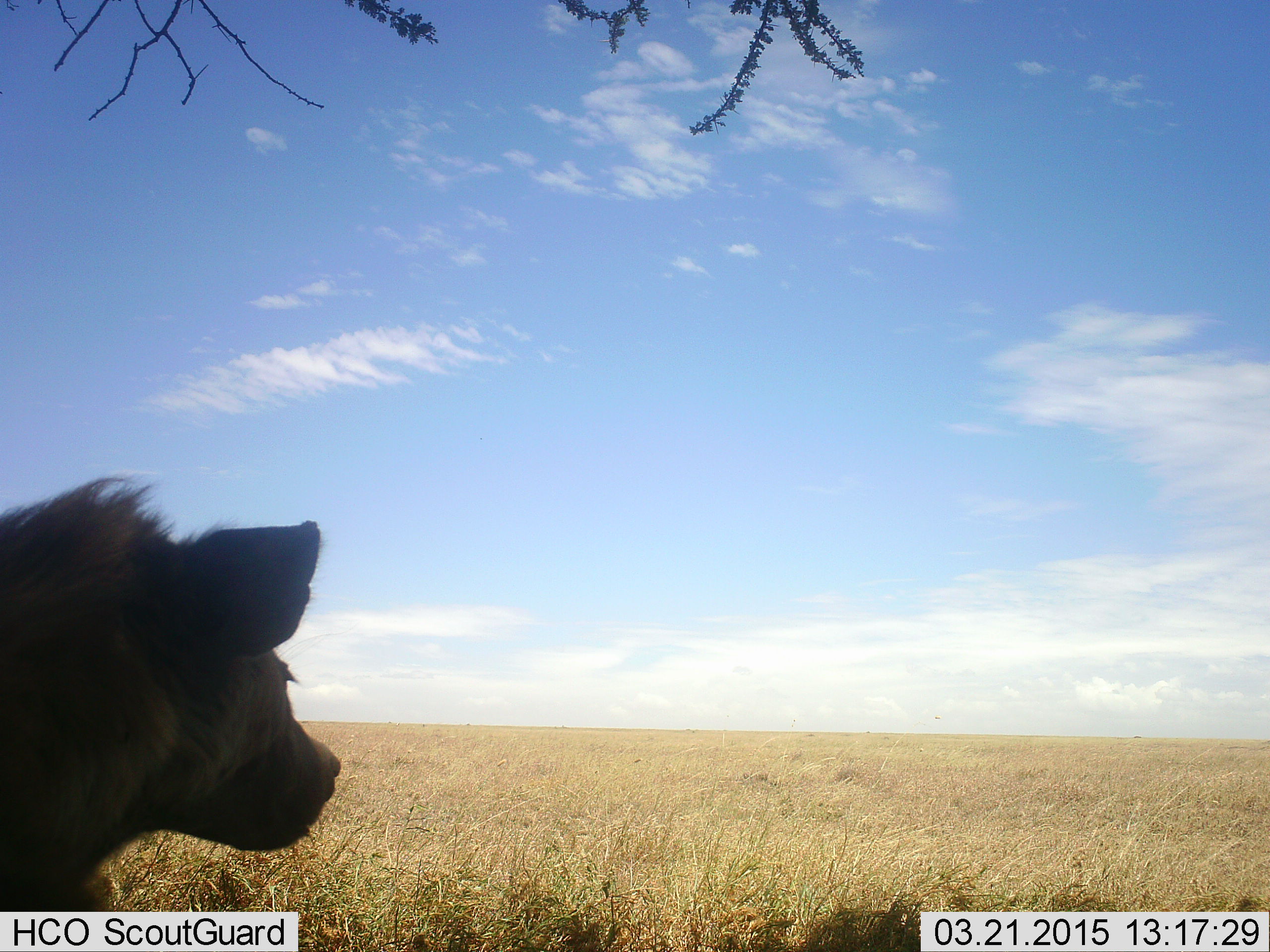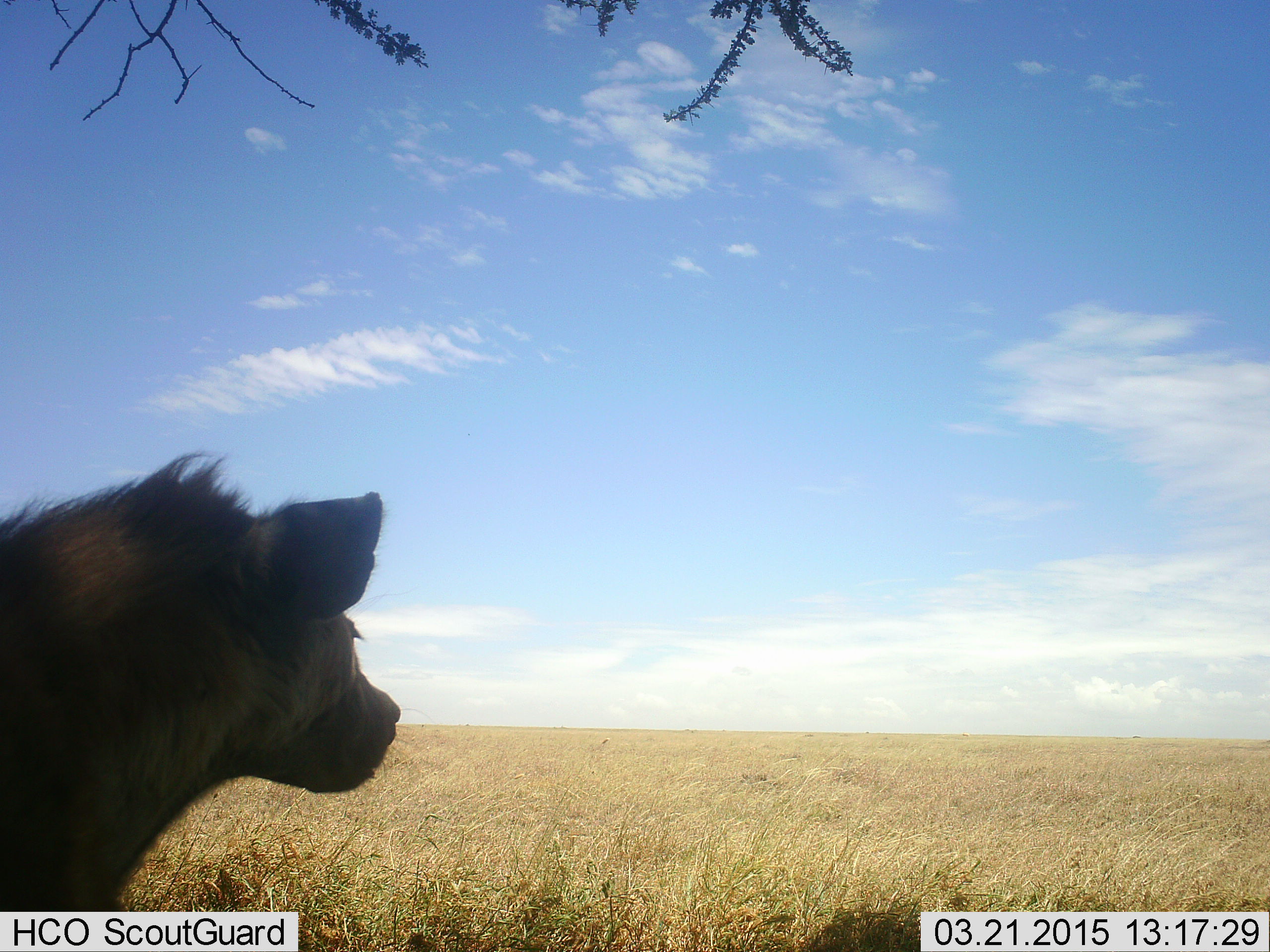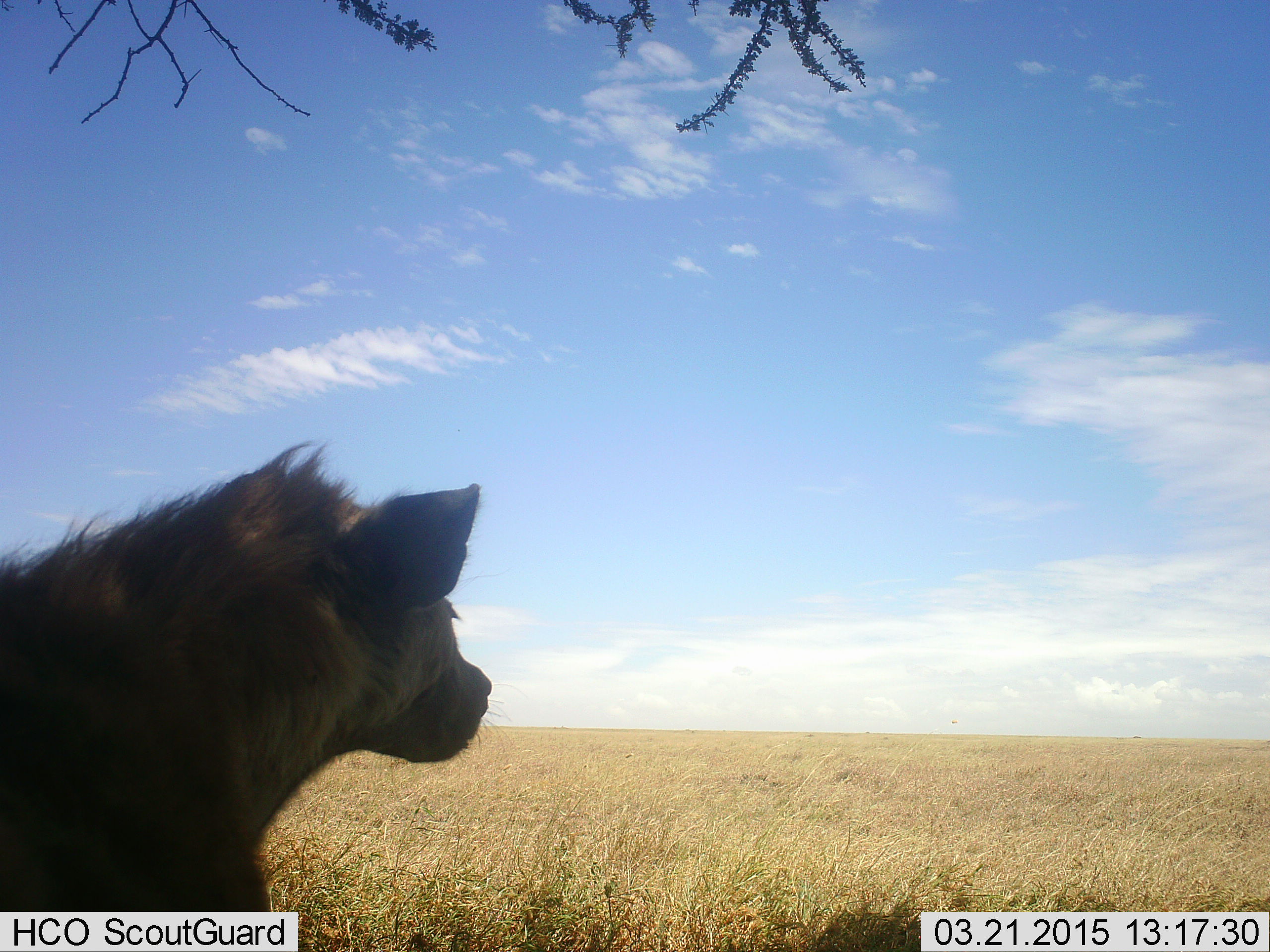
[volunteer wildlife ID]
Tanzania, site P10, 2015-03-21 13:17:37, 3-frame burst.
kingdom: Animalia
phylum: Chordata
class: Mammalia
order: Carnivora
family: Hyaenidae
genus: Crocuta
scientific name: Crocuta crocuta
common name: spotted hyena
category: hyenaspotted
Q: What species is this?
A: Hyenaspotted (spotted hyena) (Crocuta crocuta).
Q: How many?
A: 1.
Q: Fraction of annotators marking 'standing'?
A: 40%.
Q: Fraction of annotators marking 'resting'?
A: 10%.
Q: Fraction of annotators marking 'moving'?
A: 50%.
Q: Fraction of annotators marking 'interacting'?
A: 0%.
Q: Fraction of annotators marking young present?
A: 0%.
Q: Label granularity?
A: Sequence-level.